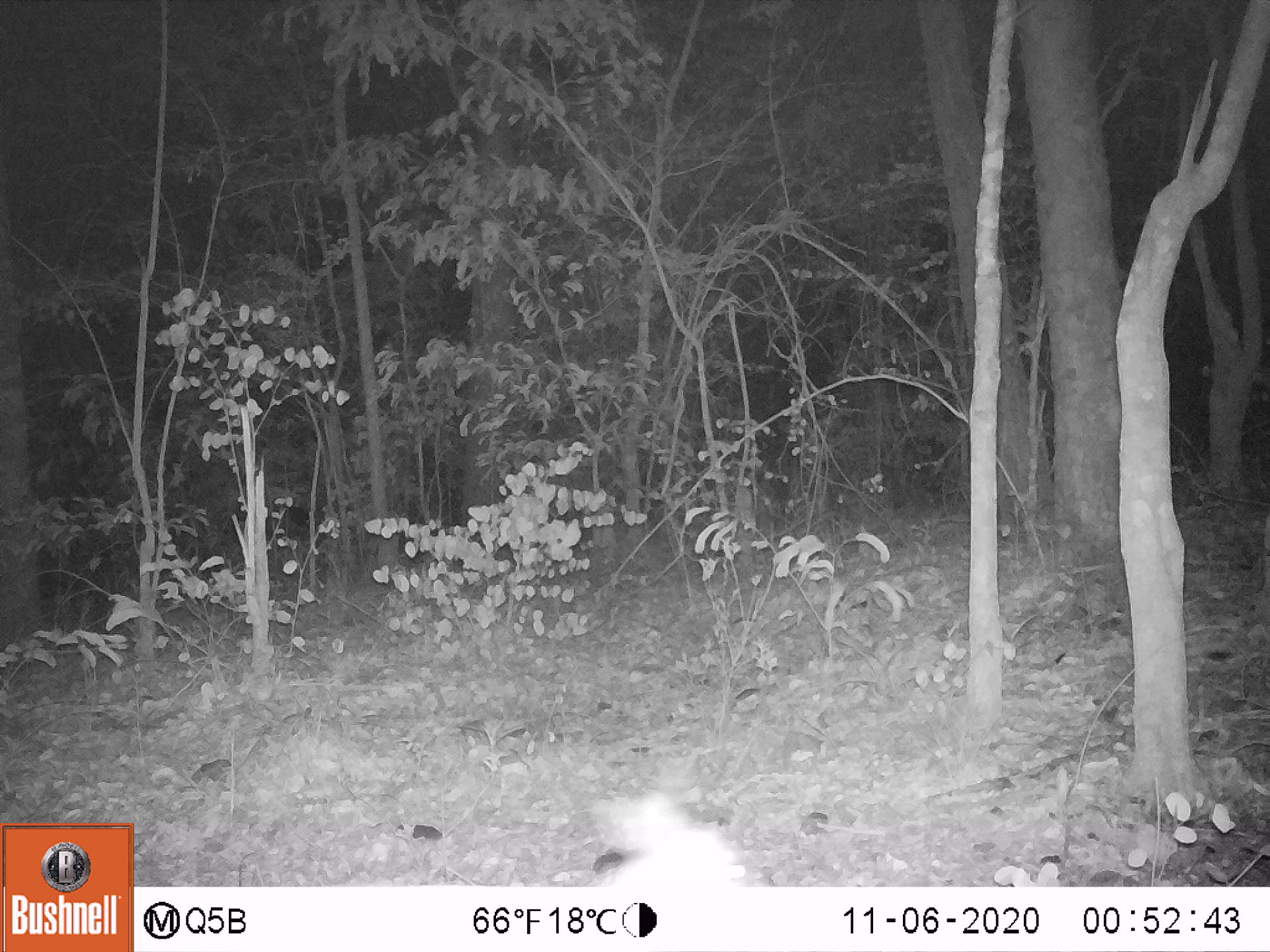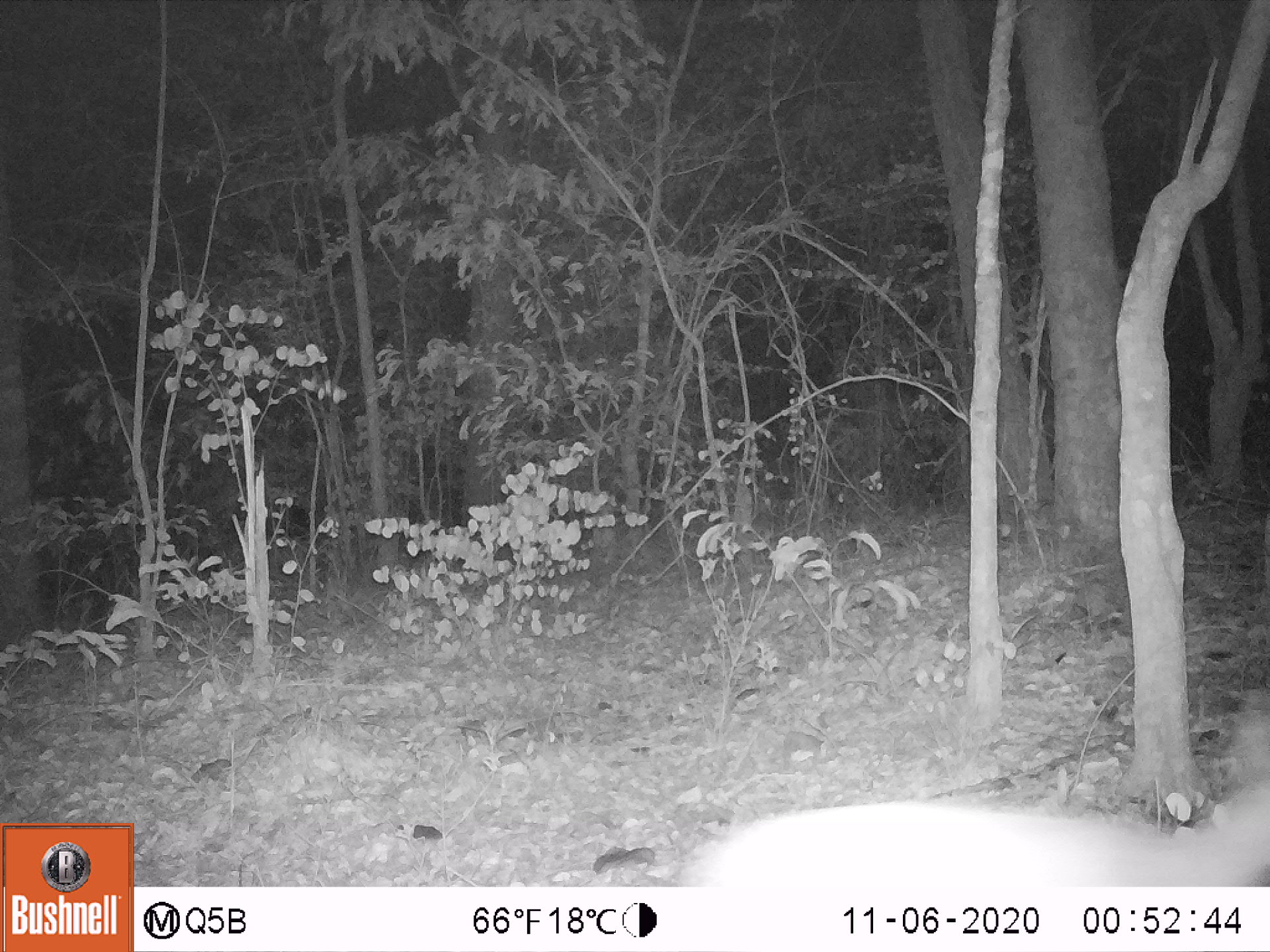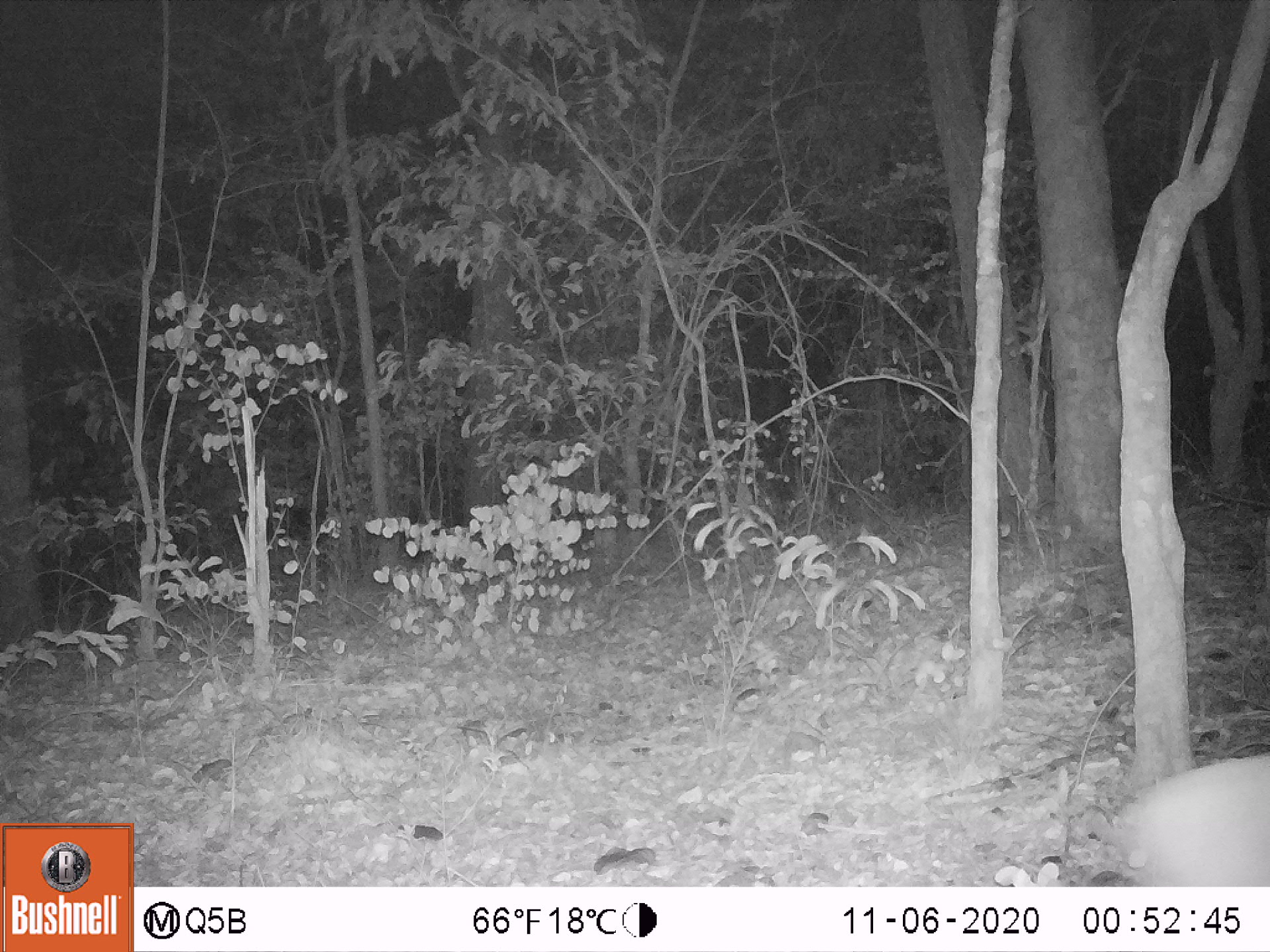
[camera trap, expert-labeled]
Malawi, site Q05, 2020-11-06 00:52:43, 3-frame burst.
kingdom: Animalia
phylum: Chordata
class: Mammalia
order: Artiodactyla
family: Bovidae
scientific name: Antilopinae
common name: small antelope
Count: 1.